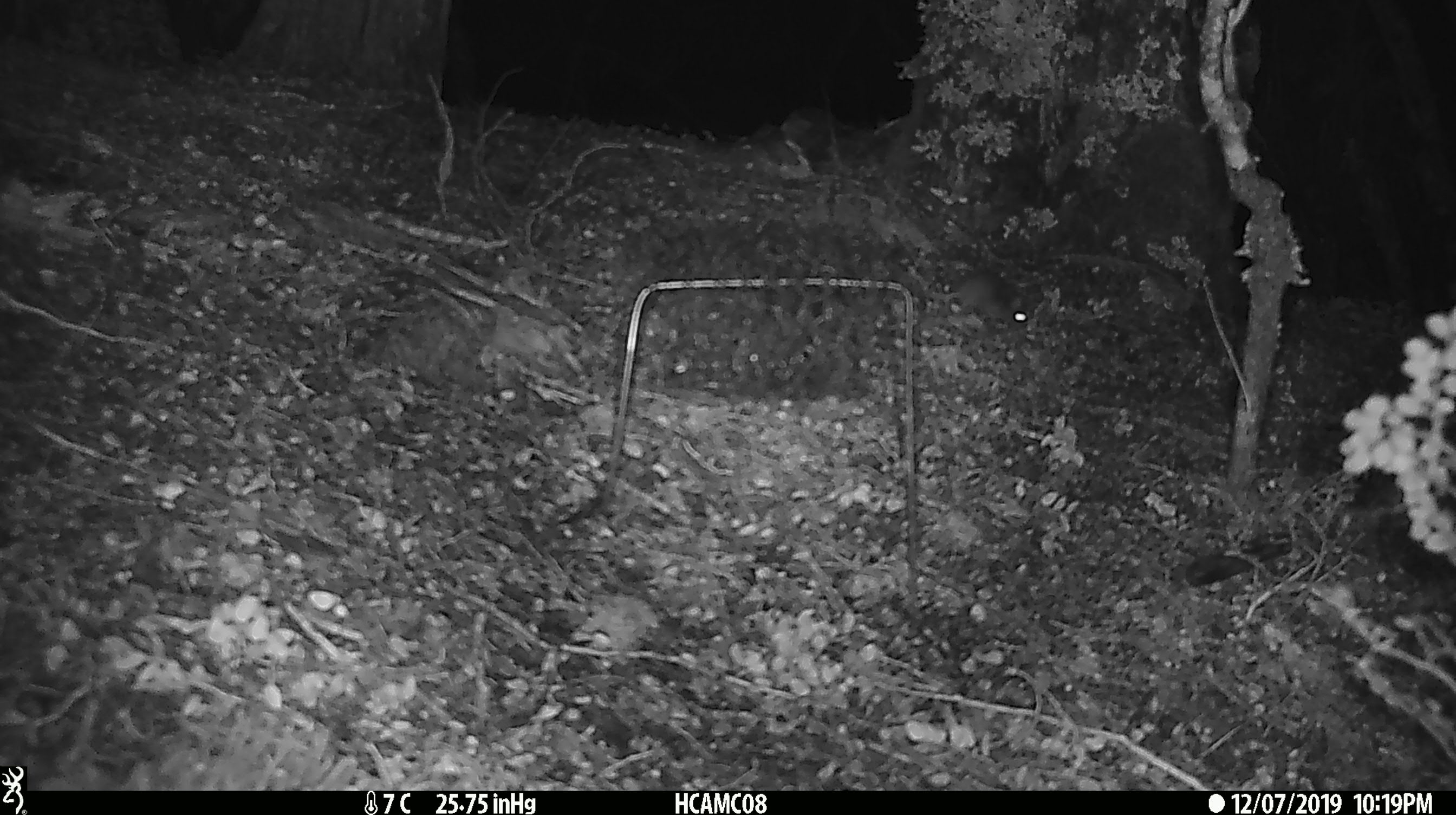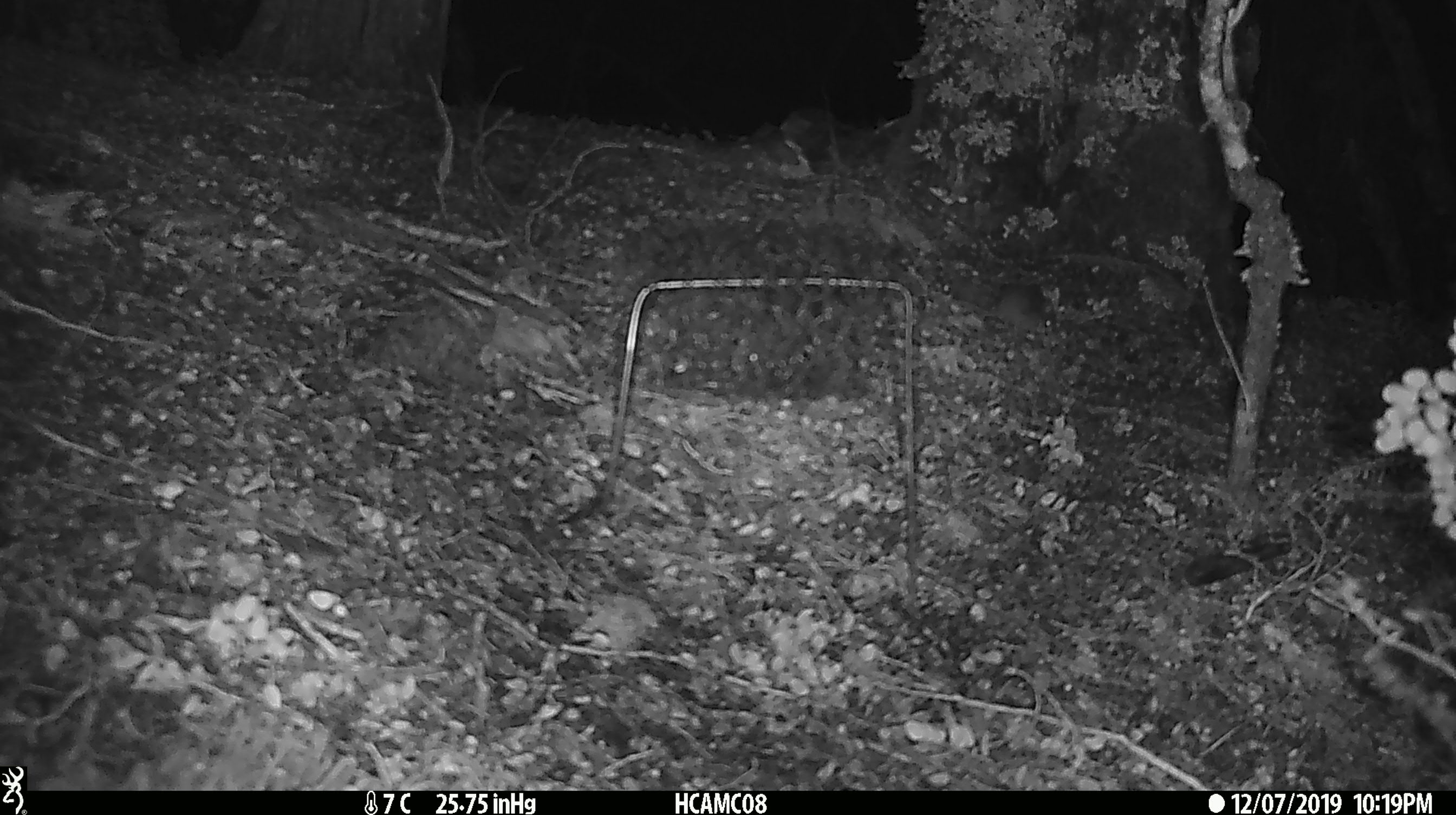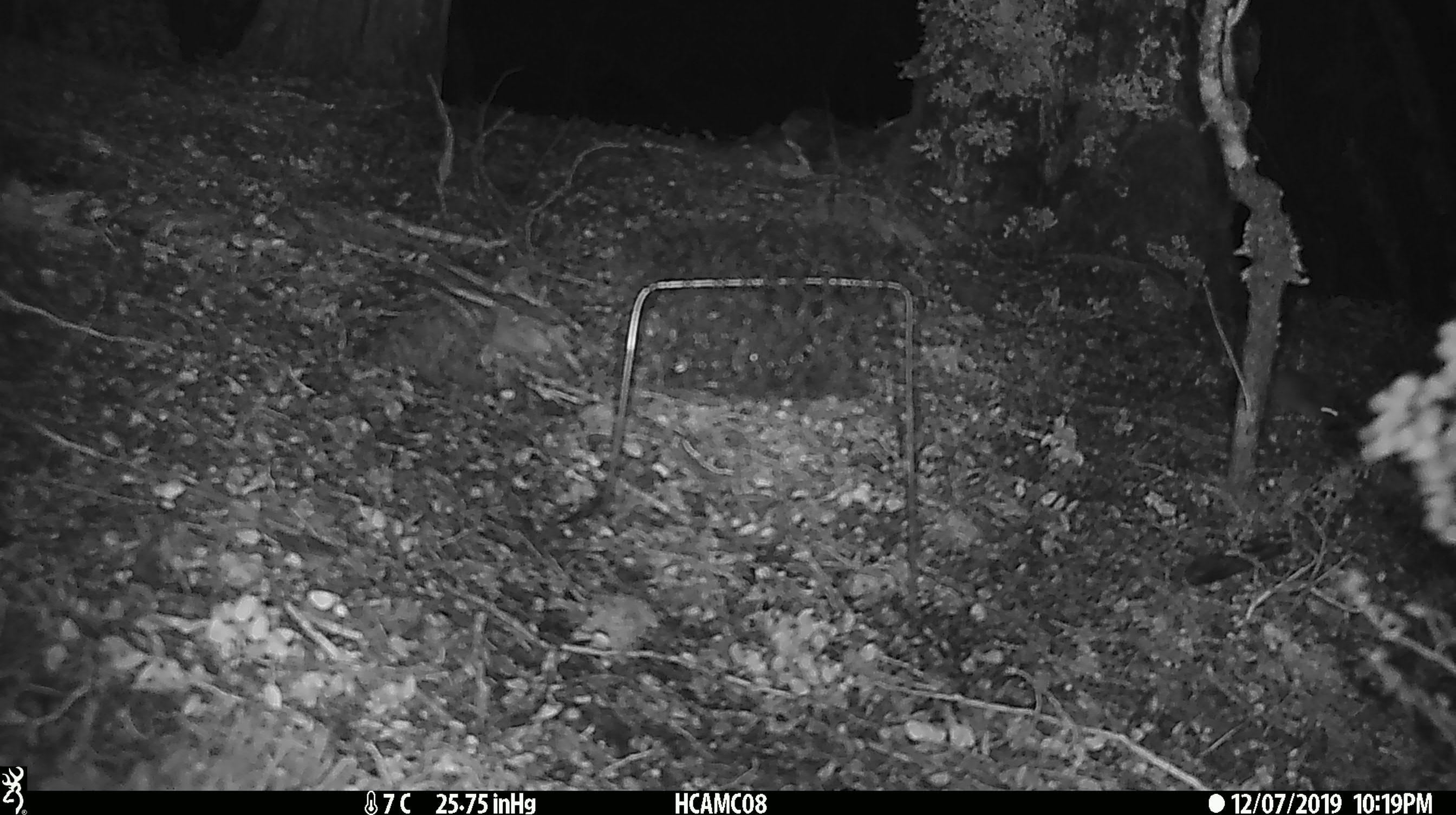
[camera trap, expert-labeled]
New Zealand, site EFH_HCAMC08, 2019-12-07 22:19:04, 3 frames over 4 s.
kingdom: Animalia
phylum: Chordata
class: Mammalia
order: Rodentia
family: Muridae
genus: Mus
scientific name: Mus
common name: mouse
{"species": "mouse (Mus)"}